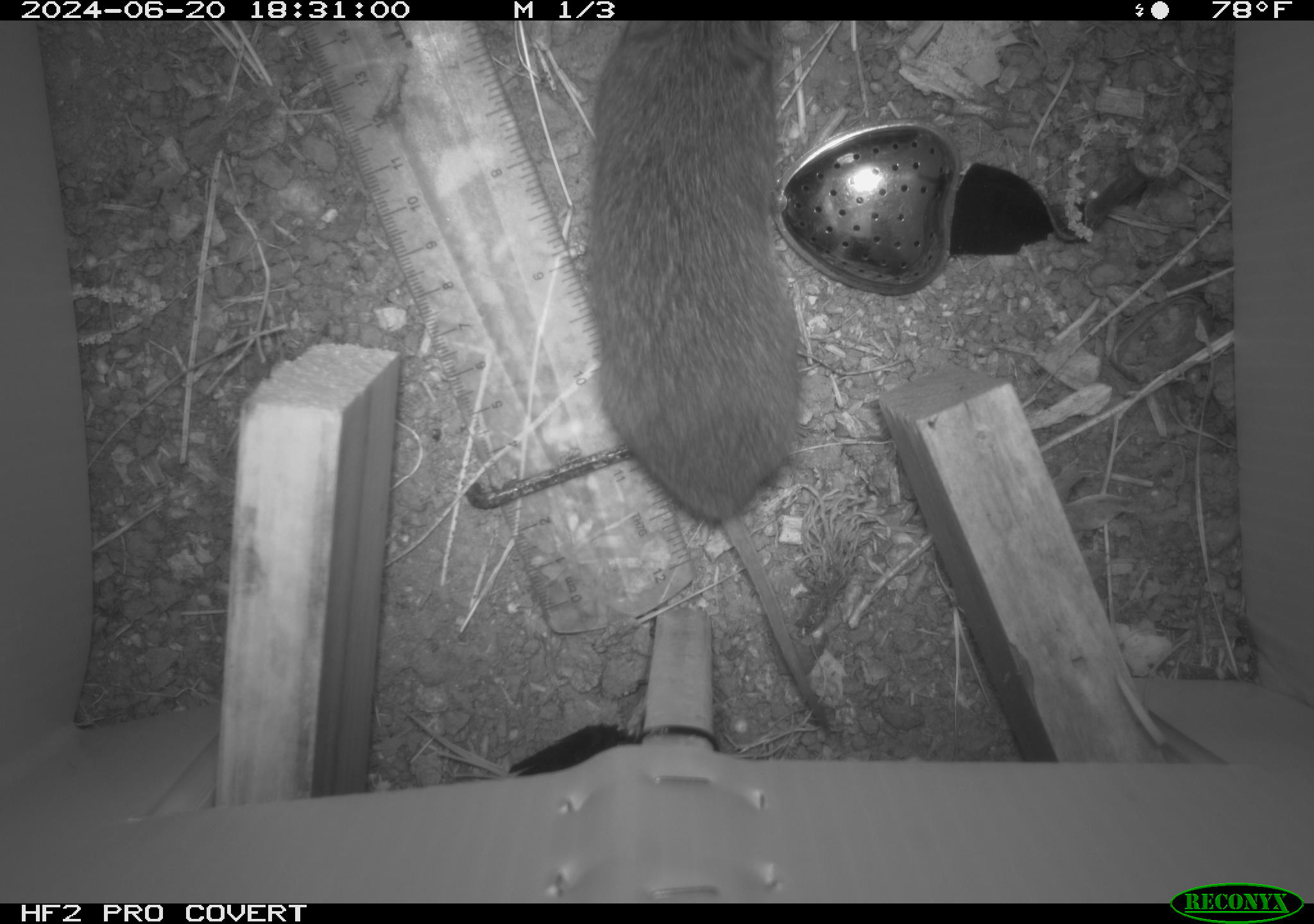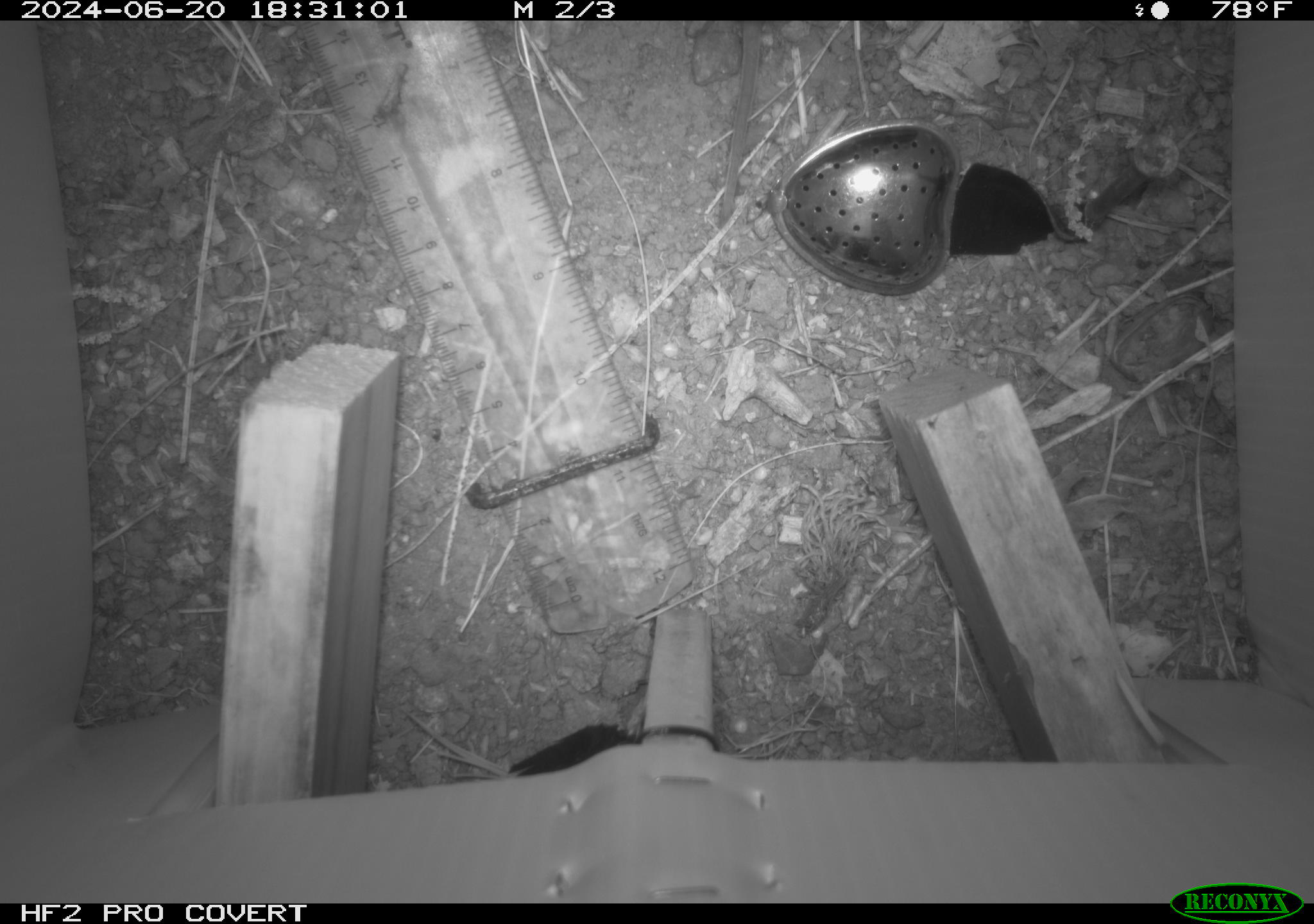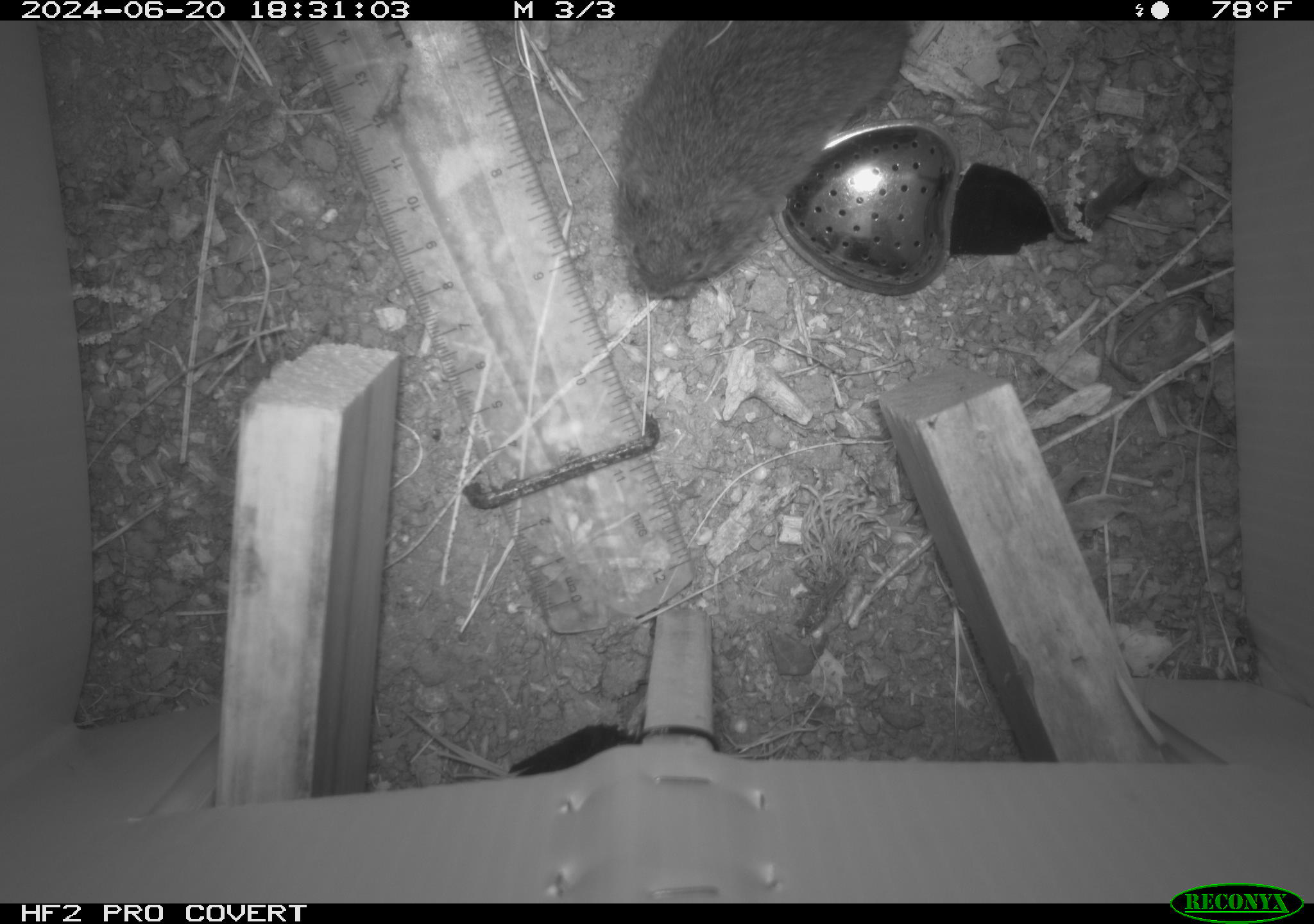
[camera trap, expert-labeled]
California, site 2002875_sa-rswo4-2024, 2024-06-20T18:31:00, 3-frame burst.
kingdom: Animalia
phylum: Chordata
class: Mammalia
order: Rodentia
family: Cricetidae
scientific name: Arvicolinae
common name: voles, lemmings, and muskrats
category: arvicolinae subfamily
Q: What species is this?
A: Arvicolinae subfamily (voles, lemmings, and muskrats) (Arvicolinae).